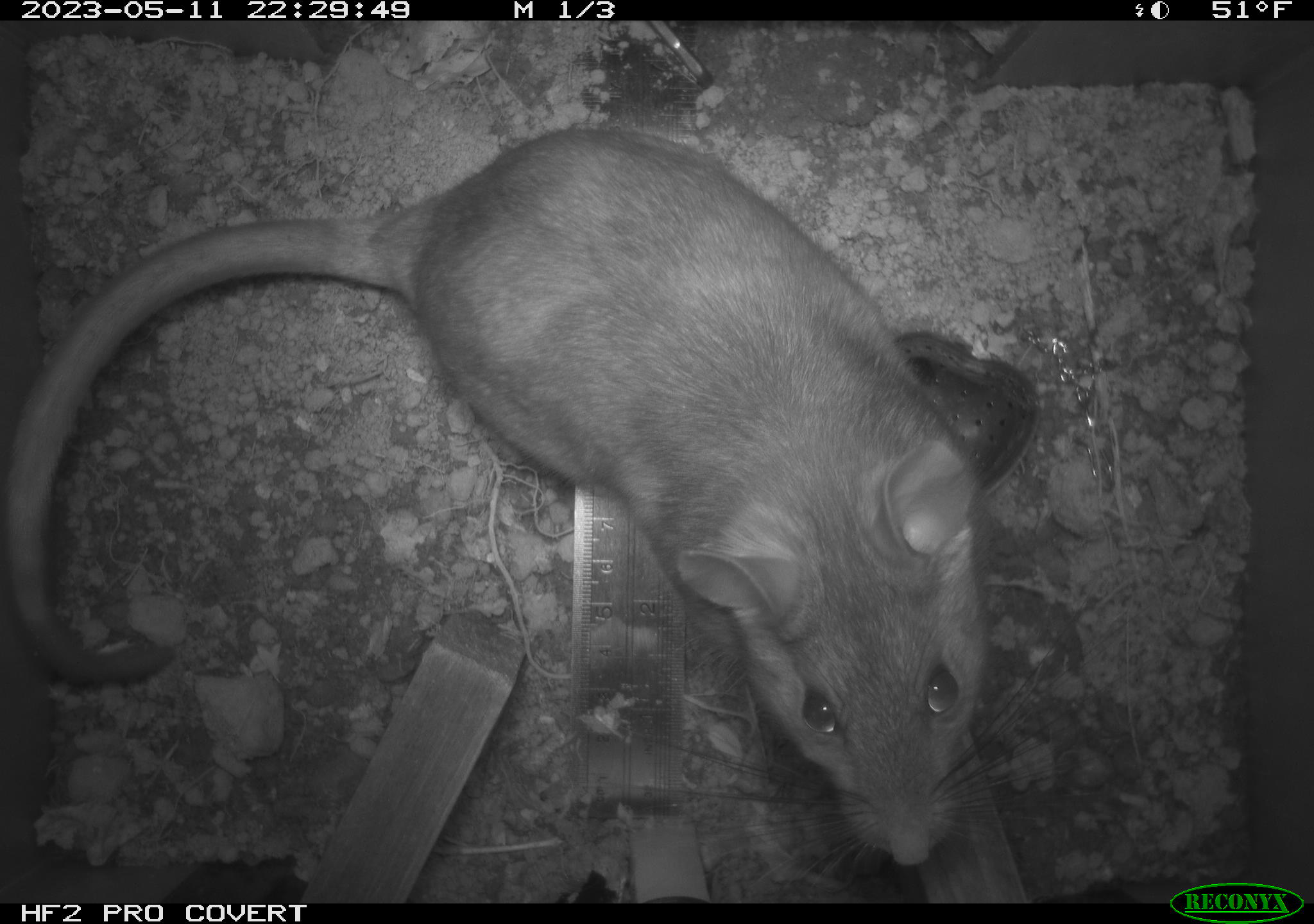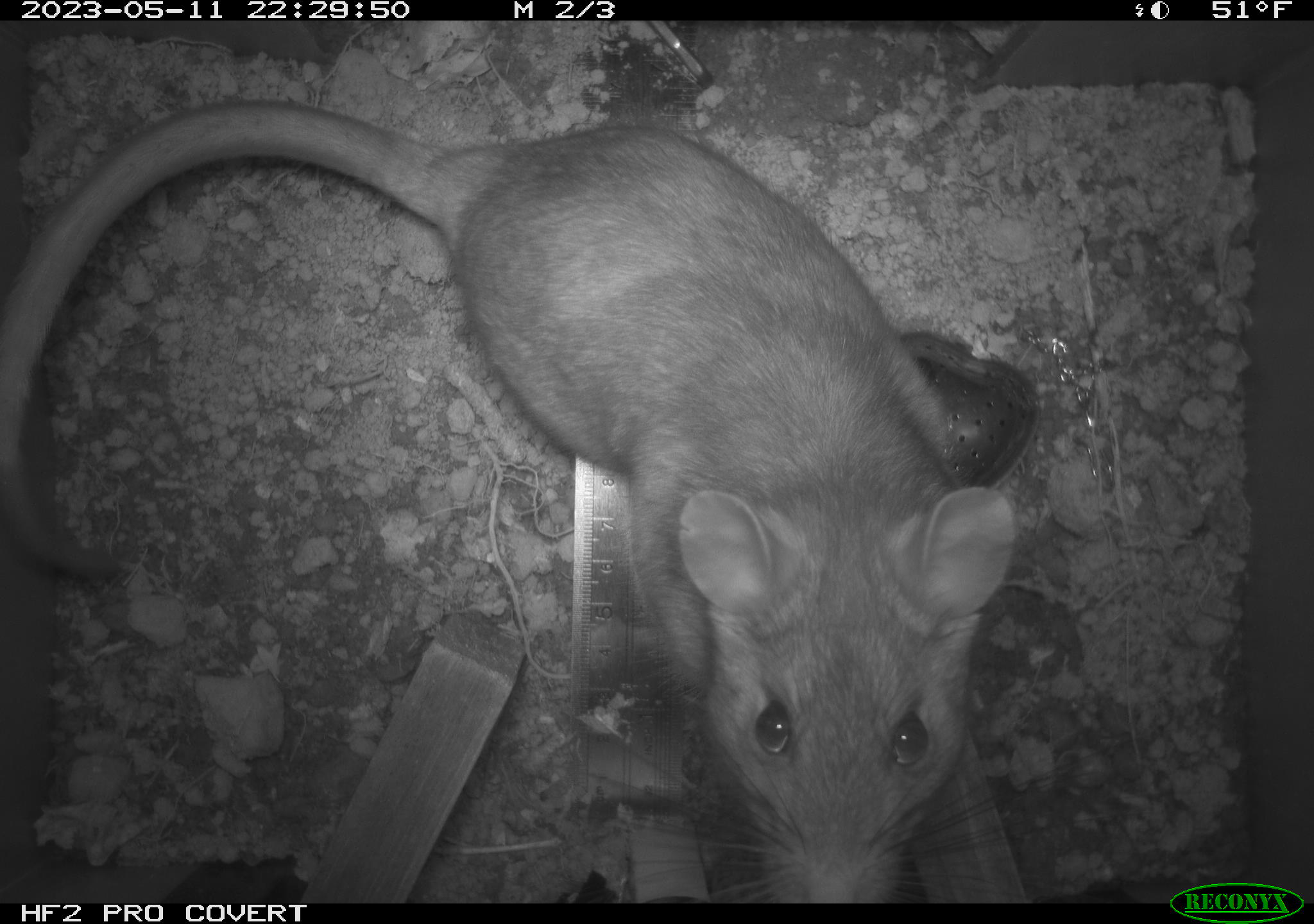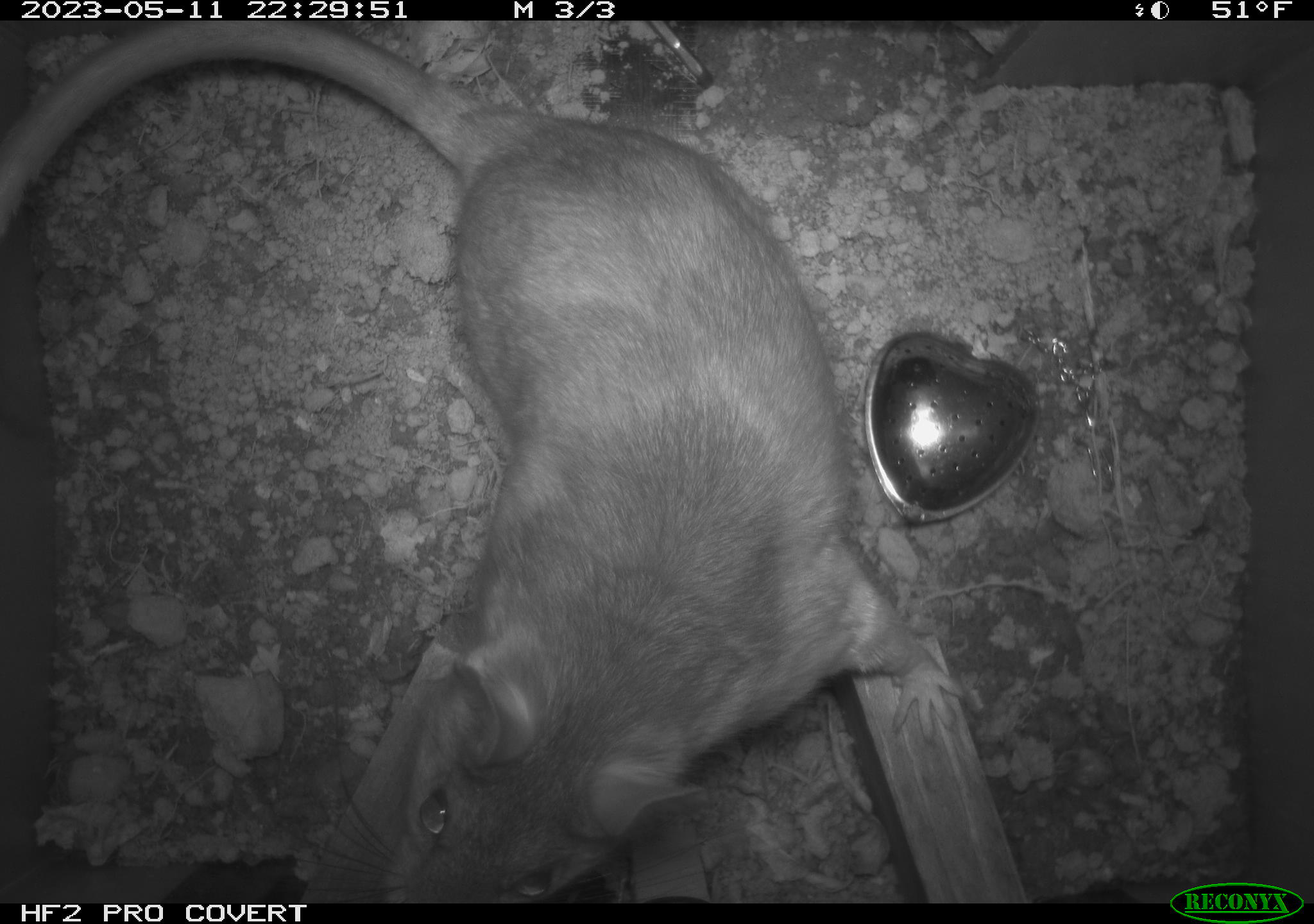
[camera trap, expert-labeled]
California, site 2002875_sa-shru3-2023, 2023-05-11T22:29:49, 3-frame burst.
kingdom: Animalia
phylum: Chordata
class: Mammalia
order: Rodentia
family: Cricetidae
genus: Neotoma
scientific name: Neotoma fuscipes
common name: dusky-footed woodrat